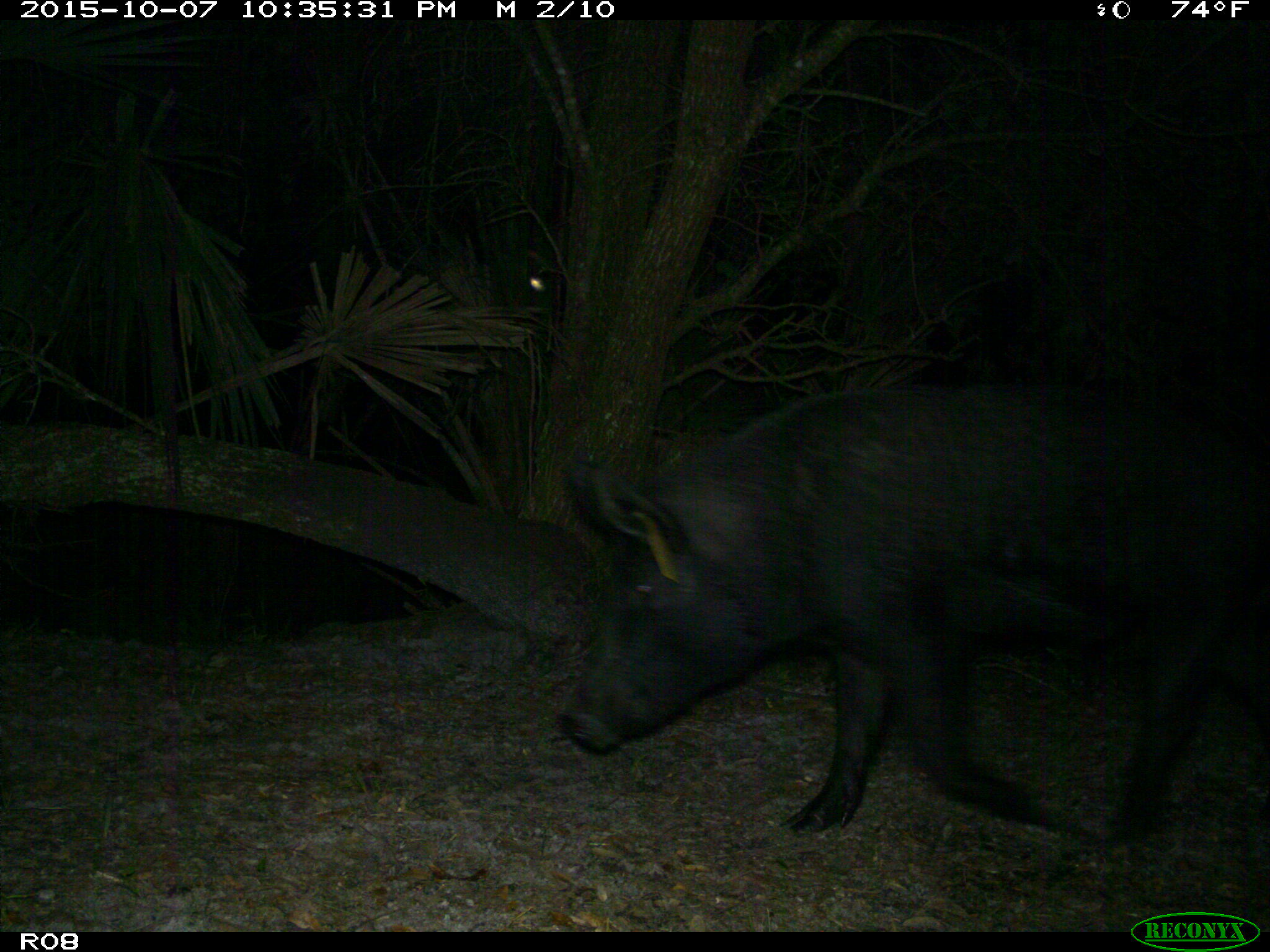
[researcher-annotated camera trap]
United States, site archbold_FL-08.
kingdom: Animalia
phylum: Chordata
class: Mammalia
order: Artiodactyla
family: Suidae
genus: Sus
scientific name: Sus scrofa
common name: wild boar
Sus scrofa (wild boar).